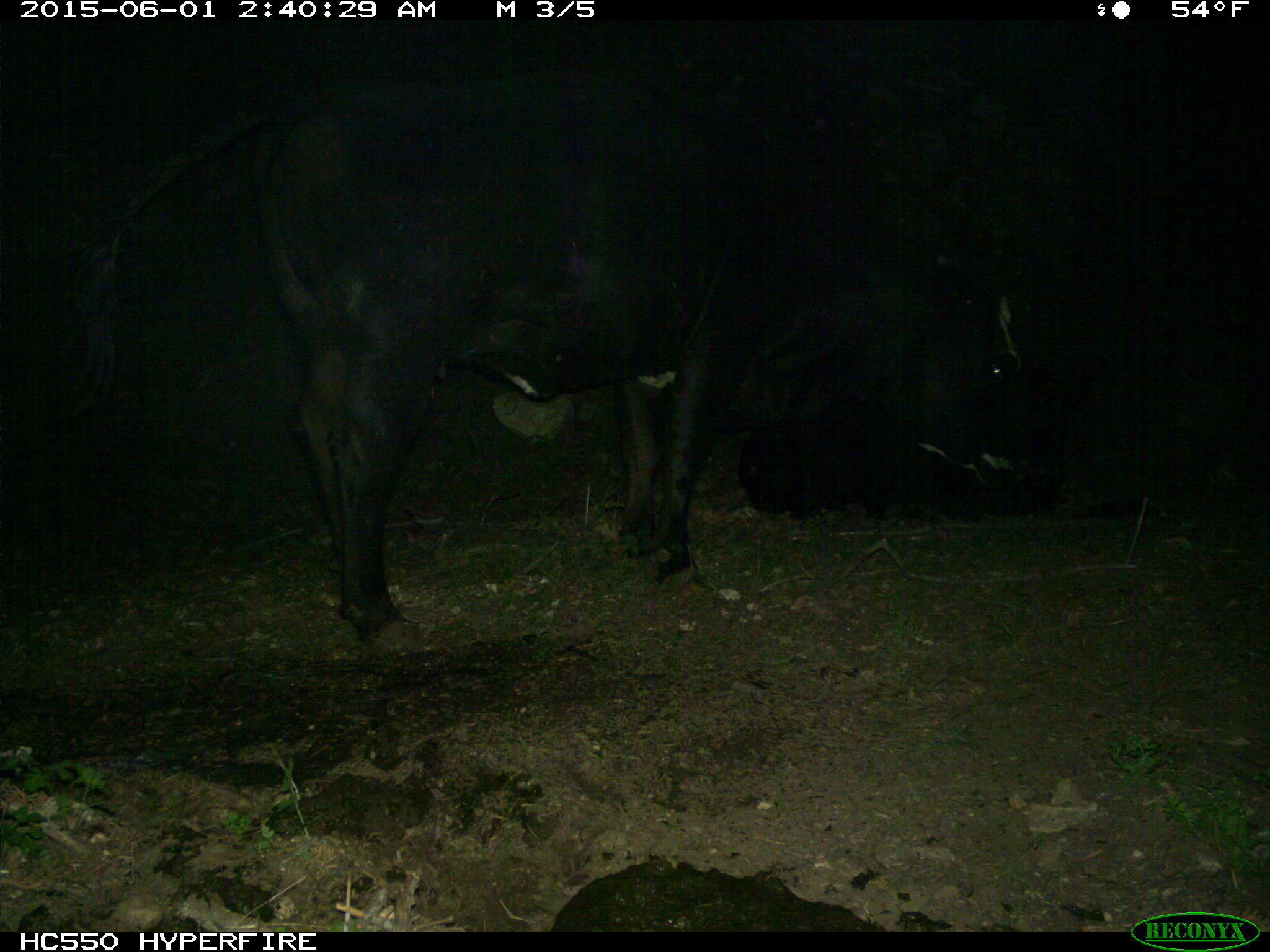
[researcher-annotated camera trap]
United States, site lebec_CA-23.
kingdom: Animalia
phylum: Chordata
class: Mammalia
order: Artiodactyla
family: Bovidae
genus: Bos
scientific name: Bos taurus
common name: domestic cow